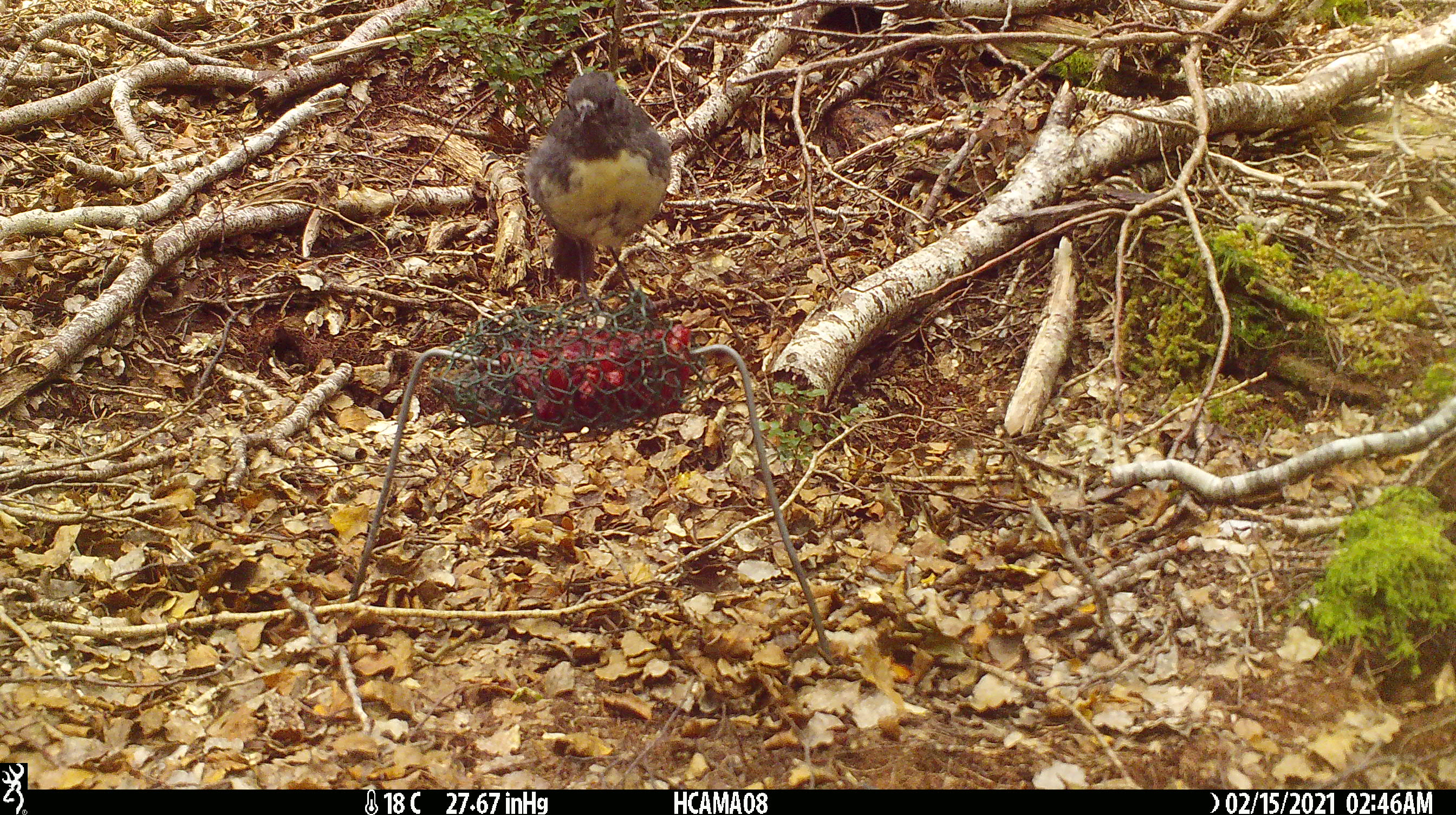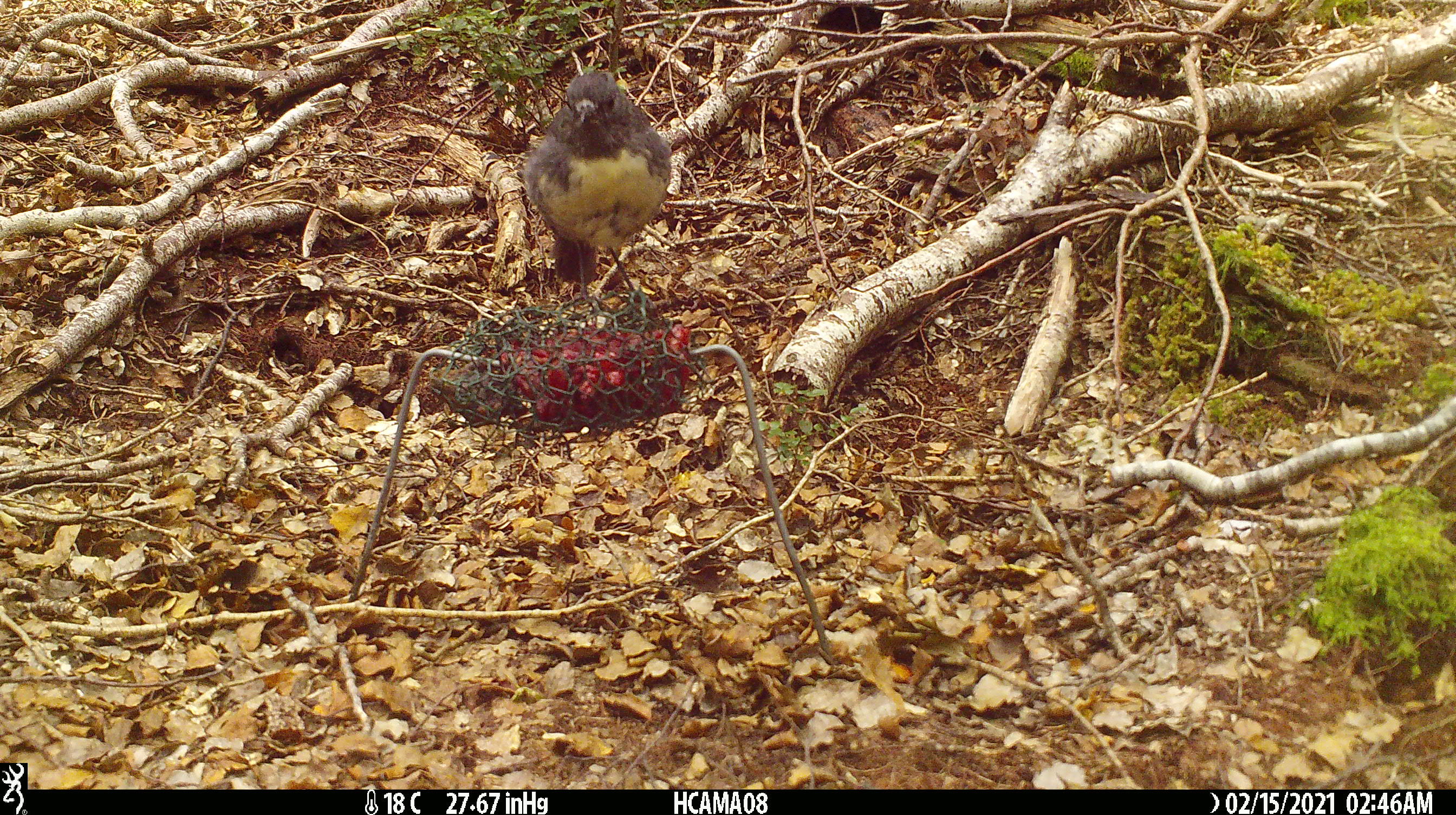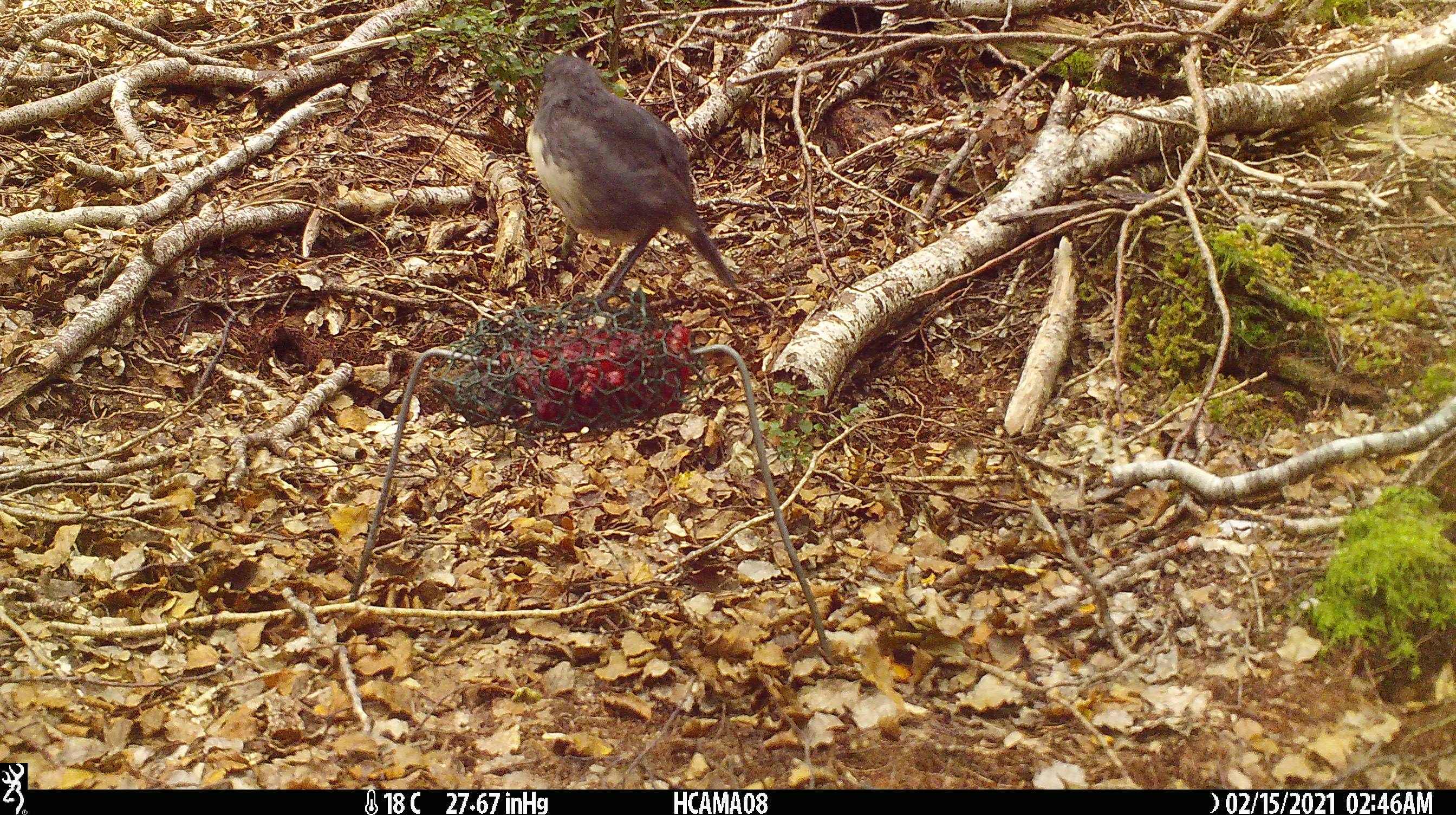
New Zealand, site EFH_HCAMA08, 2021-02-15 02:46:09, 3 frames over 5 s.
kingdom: Animalia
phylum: Chordata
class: Aves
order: Passeriformes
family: Petroicidae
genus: Petroica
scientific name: Petroica australis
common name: new zealand robin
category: robin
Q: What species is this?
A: Robin (new zealand robin) (Petroica australis).